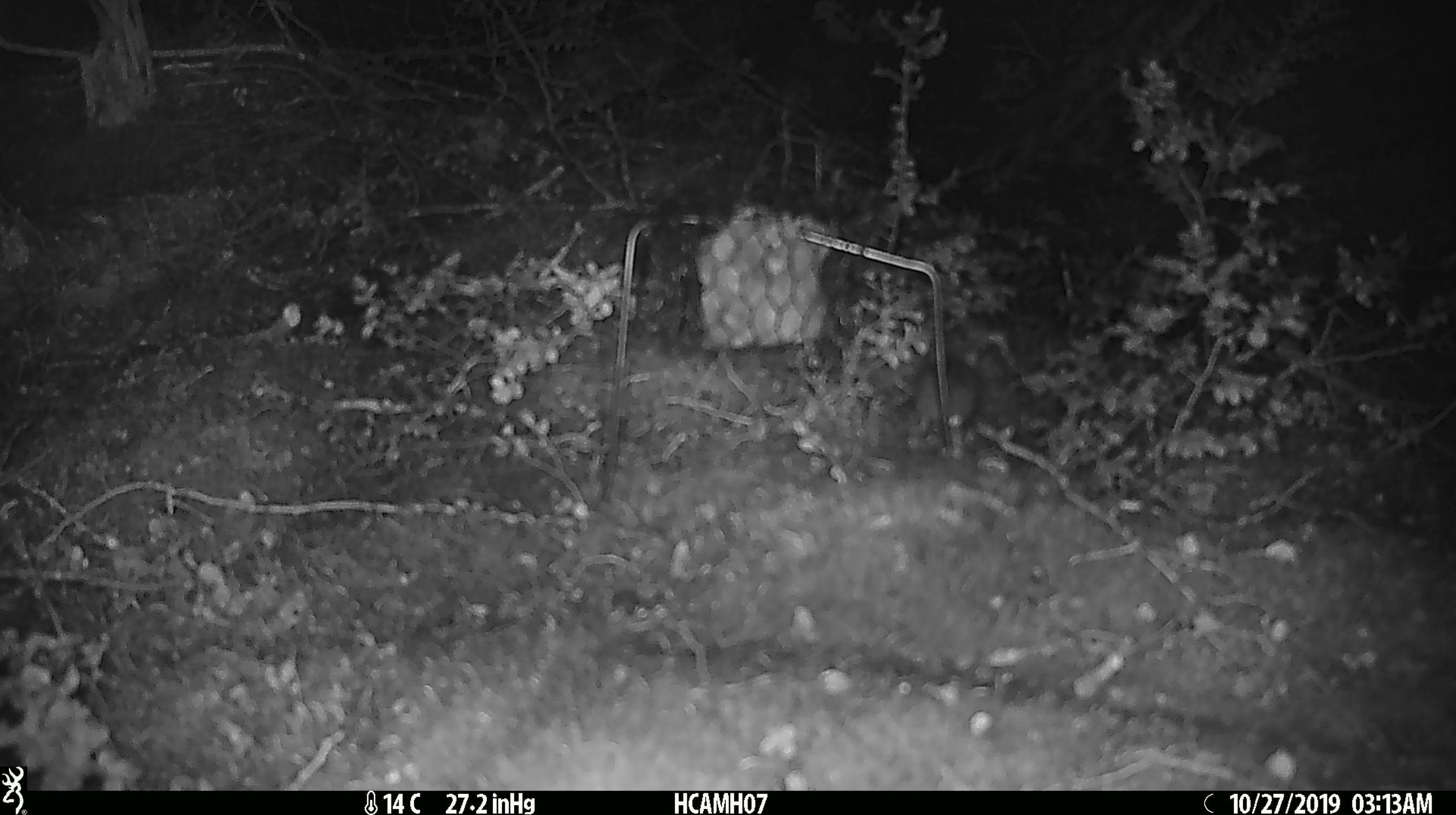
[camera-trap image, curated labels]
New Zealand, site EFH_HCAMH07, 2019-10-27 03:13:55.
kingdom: Animalia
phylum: Chordata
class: Mammalia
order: Rodentia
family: Muridae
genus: Mus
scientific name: Mus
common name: mouse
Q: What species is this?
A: Mouse (Mus).